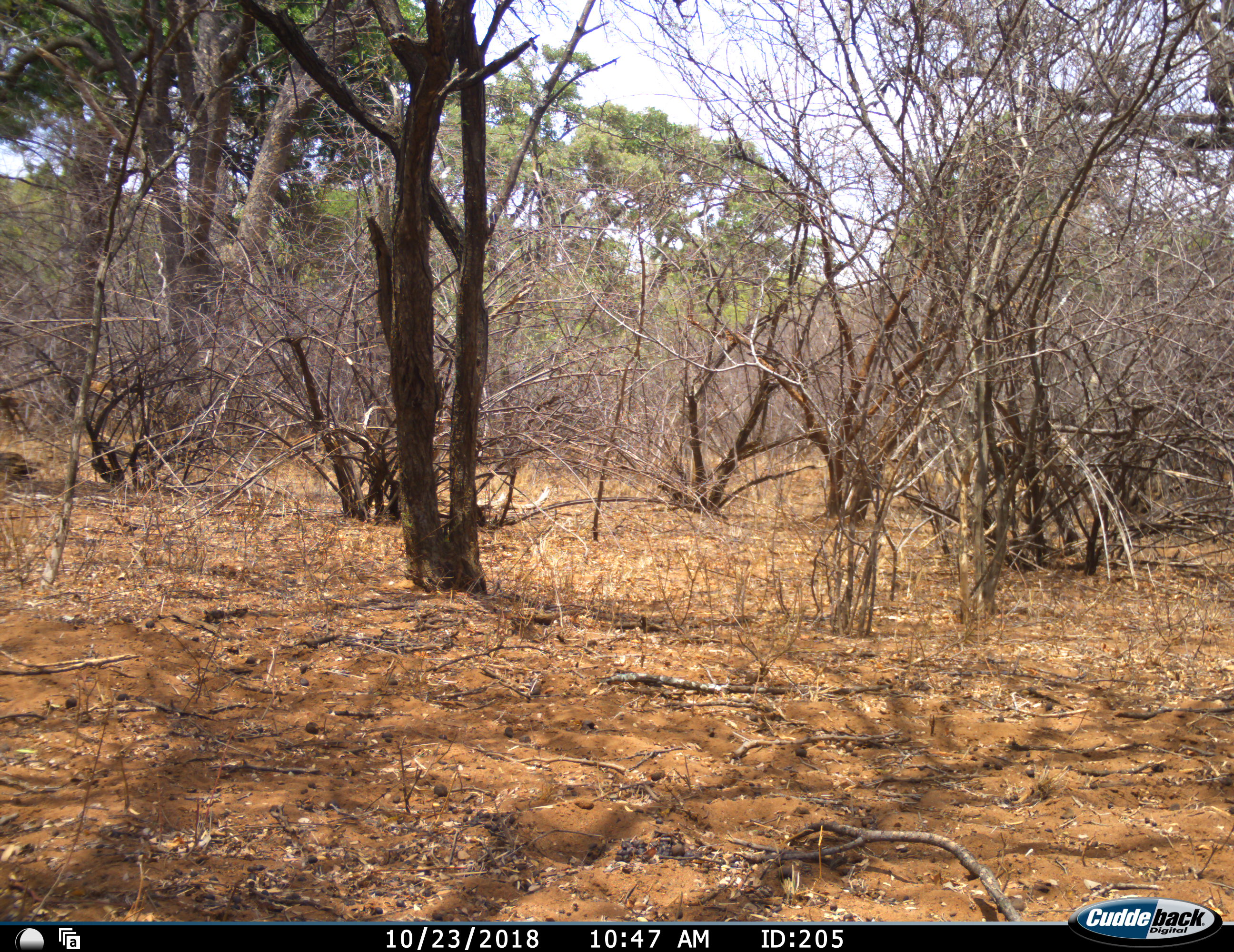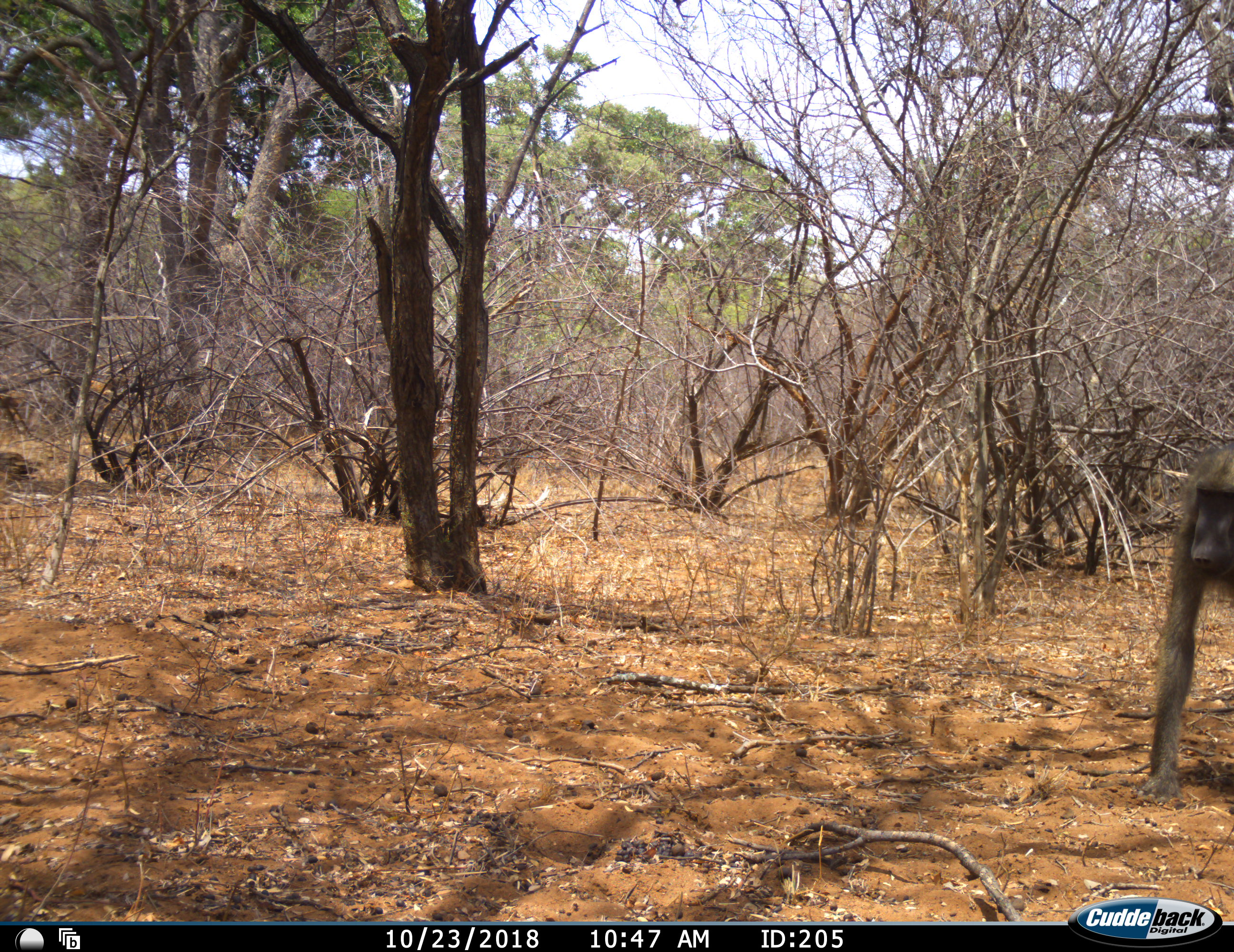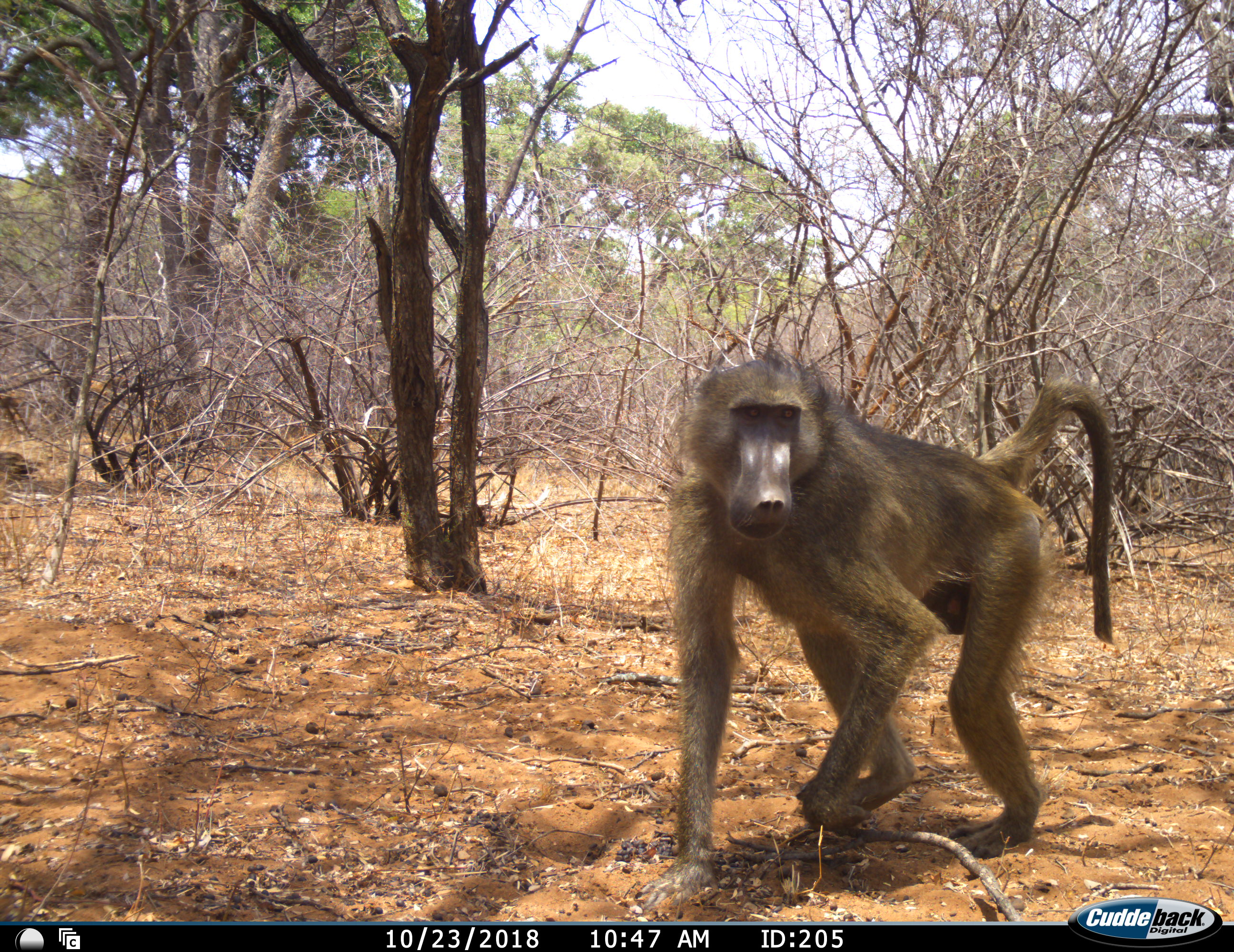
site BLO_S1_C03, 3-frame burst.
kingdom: Animalia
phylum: Chordata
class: Mammalia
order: Primates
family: Cercopithecidae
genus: Papio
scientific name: Papio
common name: baboon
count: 1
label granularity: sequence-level